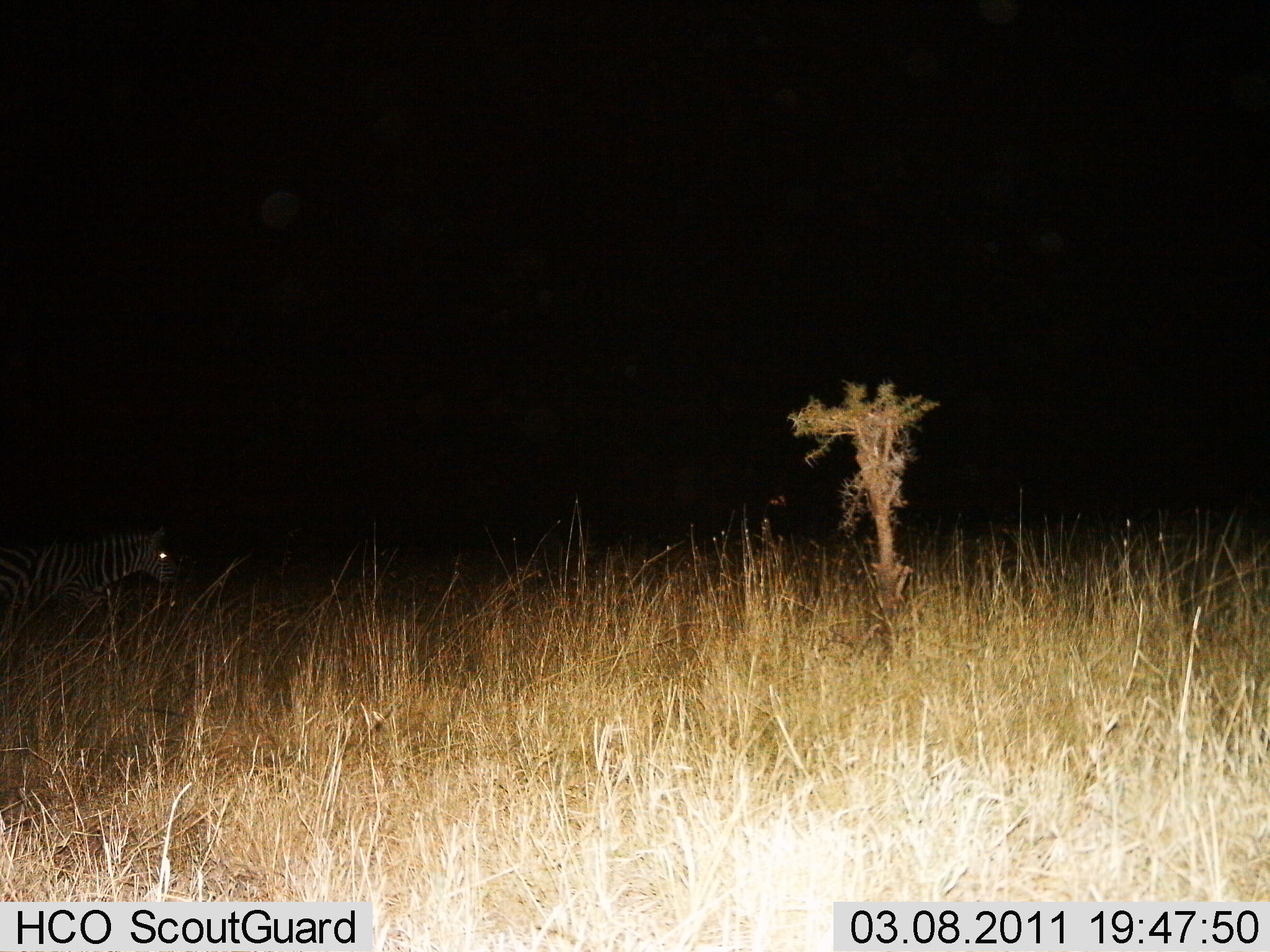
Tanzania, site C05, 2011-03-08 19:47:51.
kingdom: Animalia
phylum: Chordata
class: Mammalia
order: Perissodactyla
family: Equidae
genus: Equus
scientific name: Equus quagga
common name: plains zebra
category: zebra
Zebra (plains zebra) (Equus quagga), count 1. Behavior (volunteer vote fractions): standing 15%, resting 0%, moving 85%, interacting 0%. Young present (vote fraction): 0%. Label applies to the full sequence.